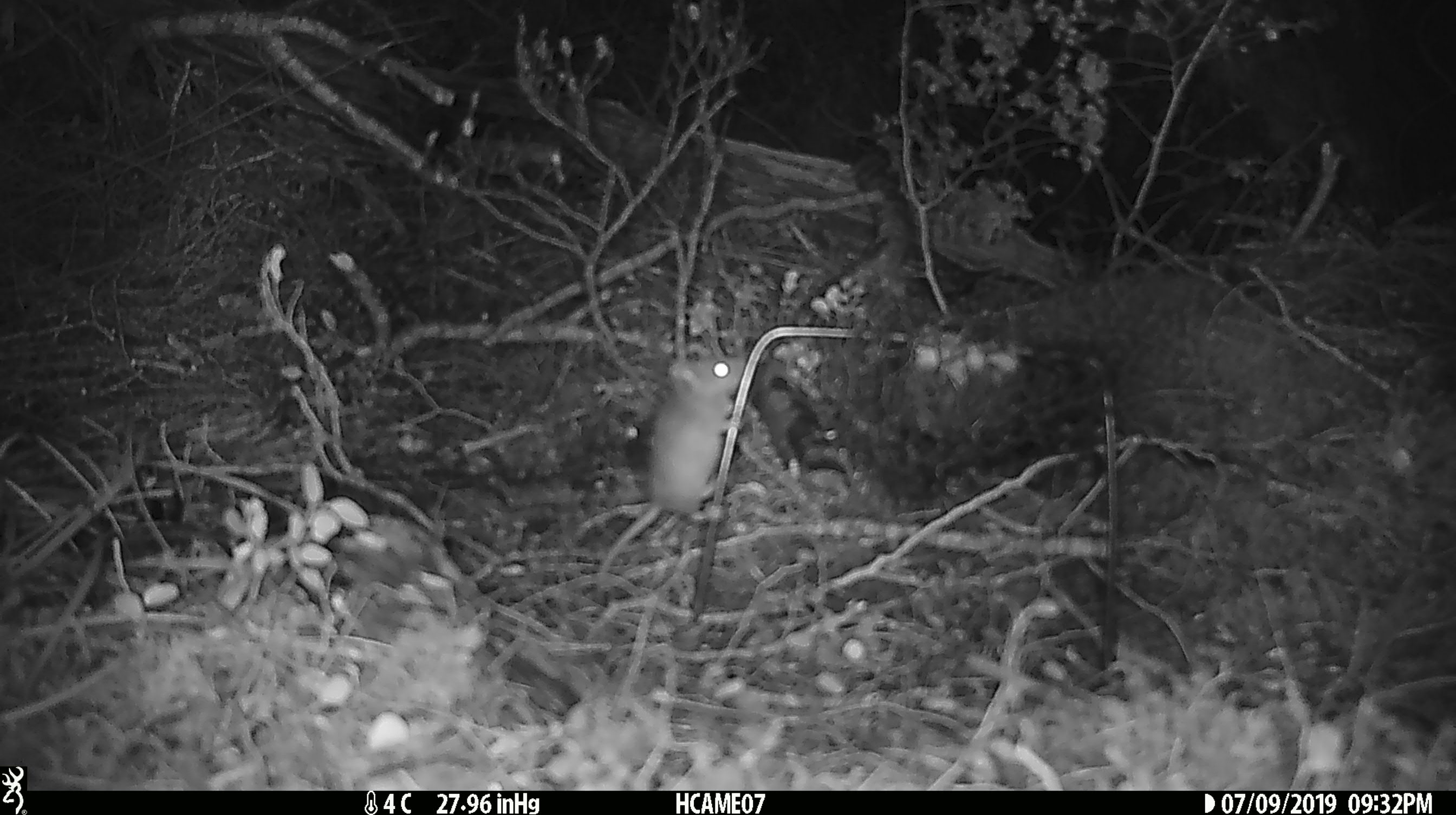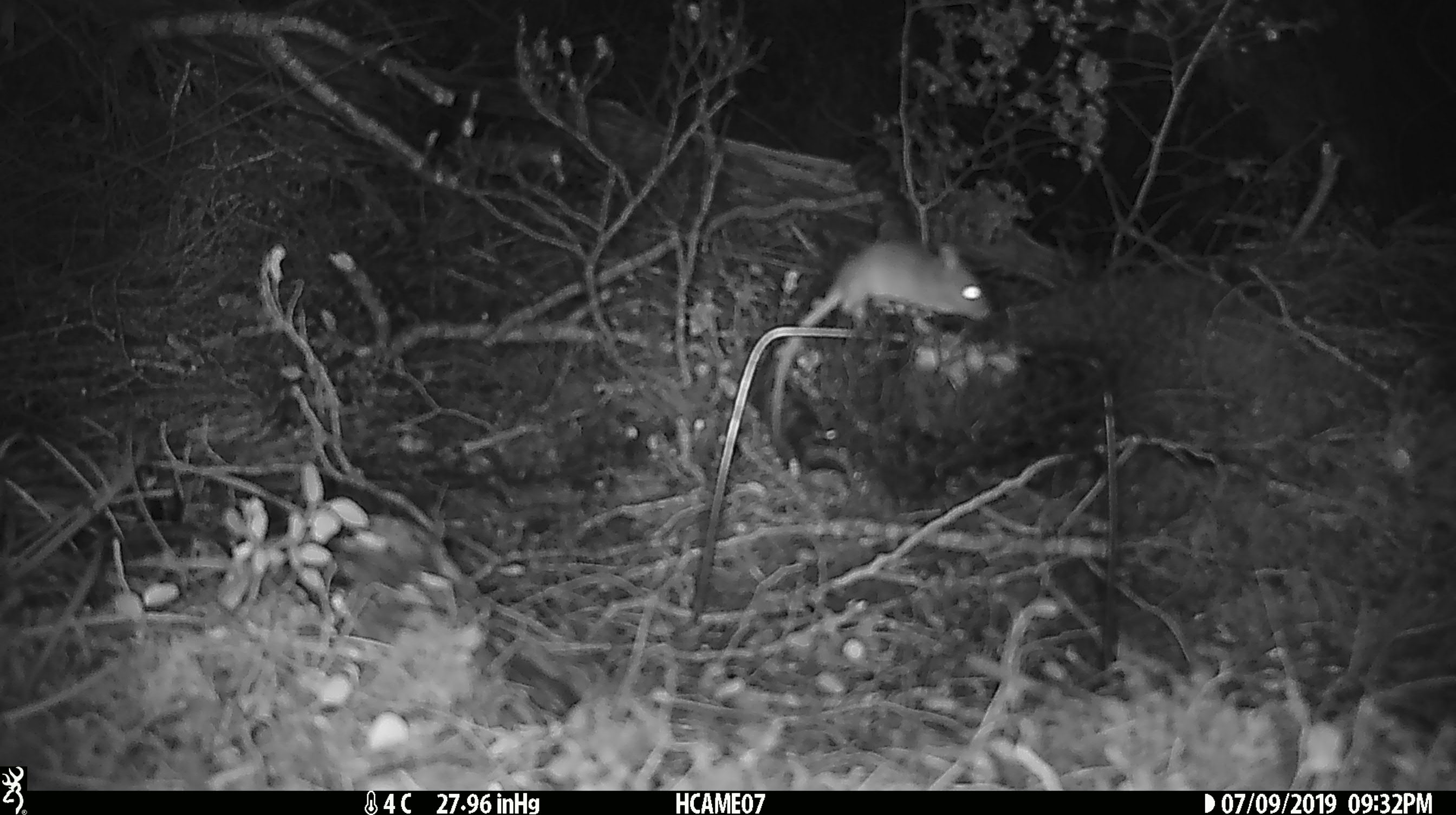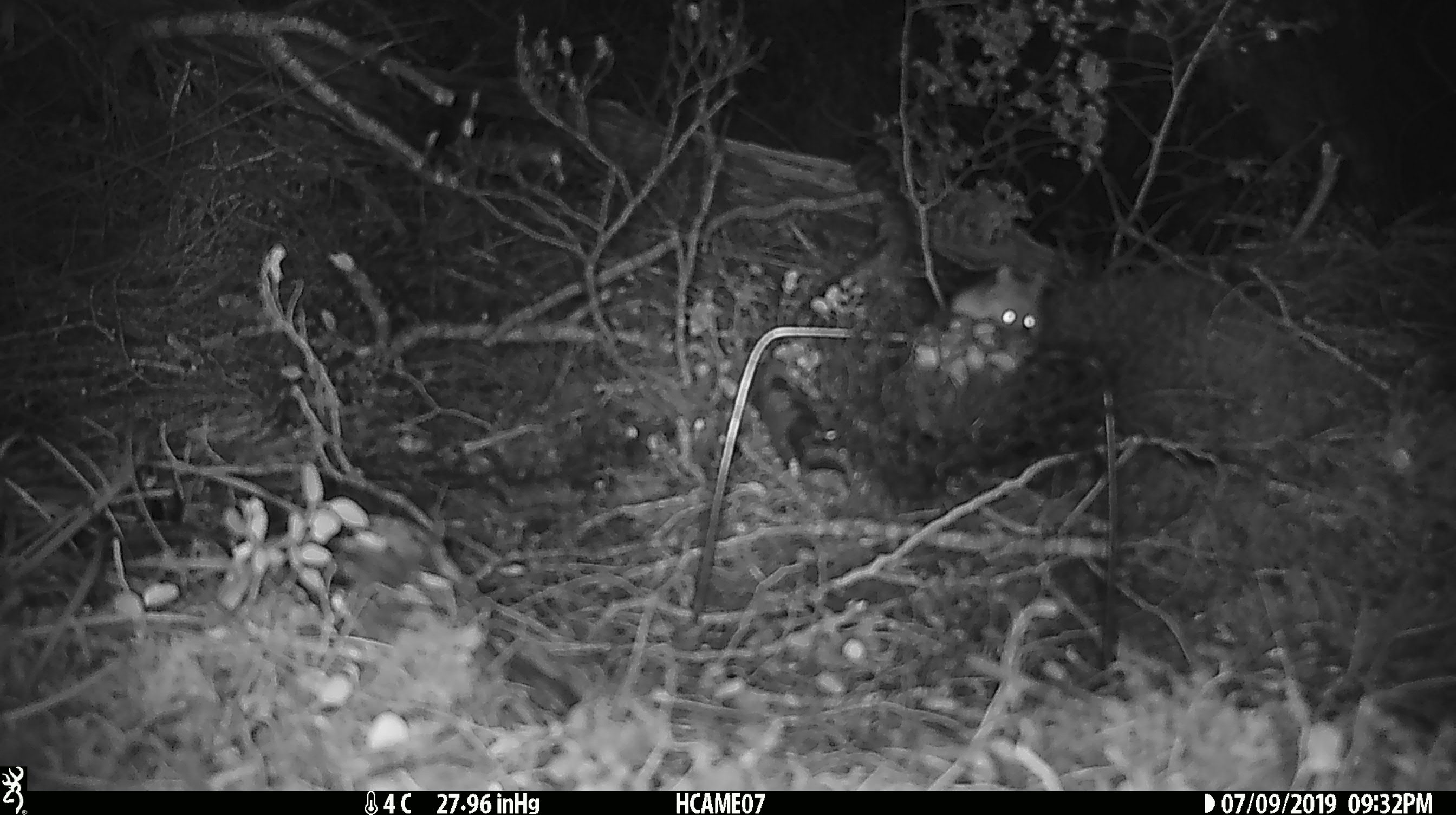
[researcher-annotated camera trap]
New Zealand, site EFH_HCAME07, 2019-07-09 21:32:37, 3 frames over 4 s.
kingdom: Animalia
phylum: Chordata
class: Mammalia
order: Rodentia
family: Muridae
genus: Mus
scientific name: Mus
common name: mouse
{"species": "mouse (Mus)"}